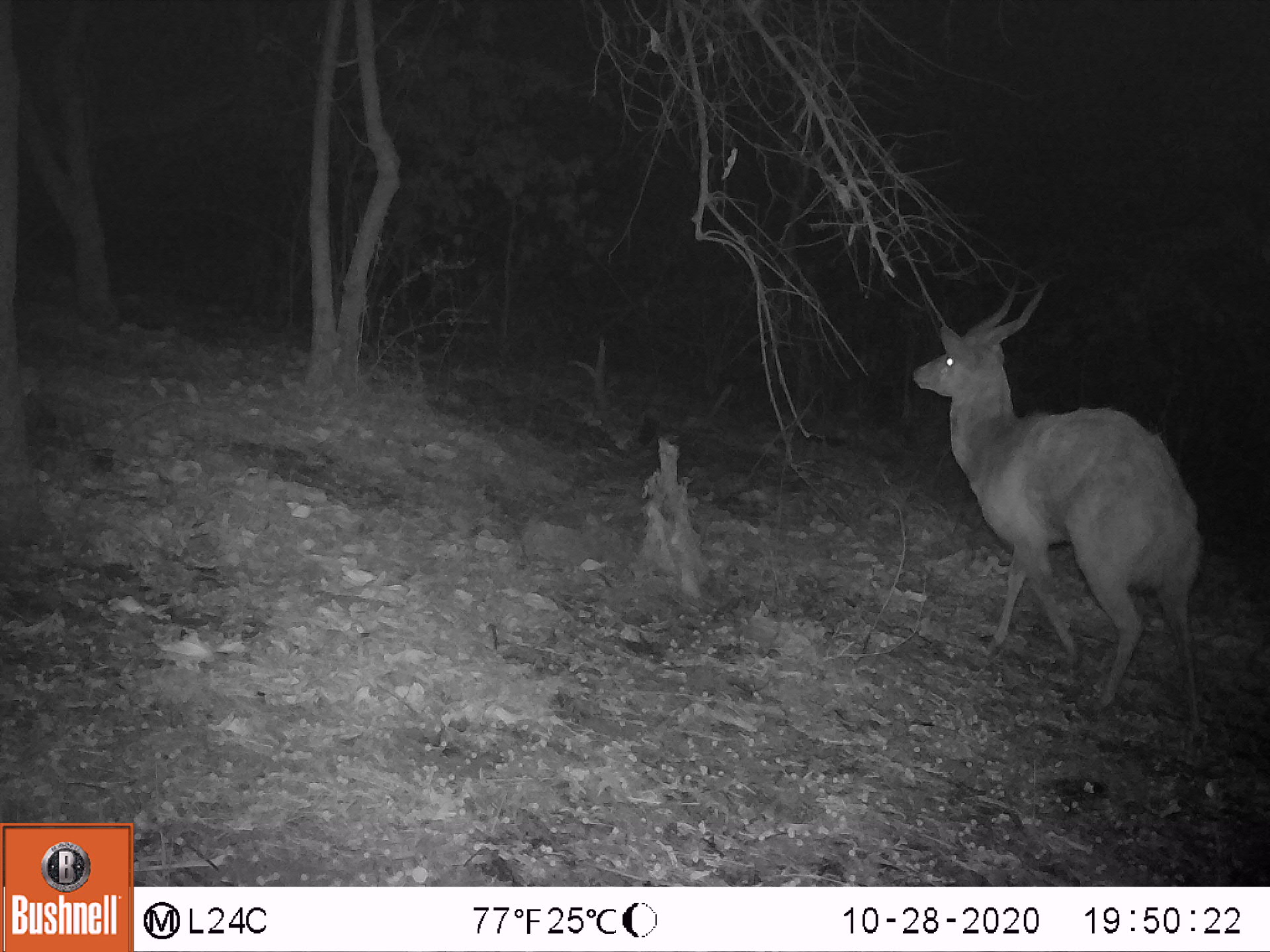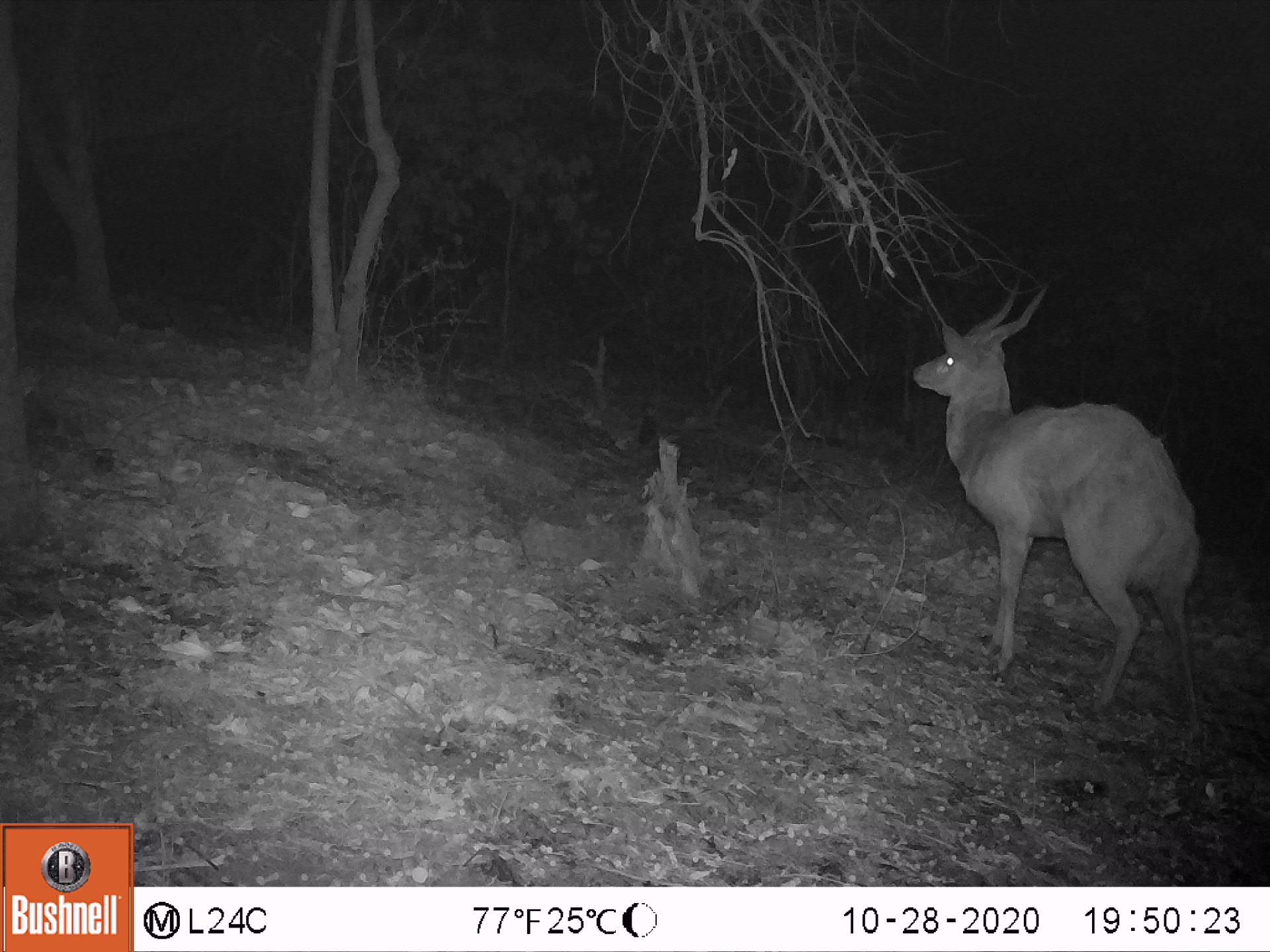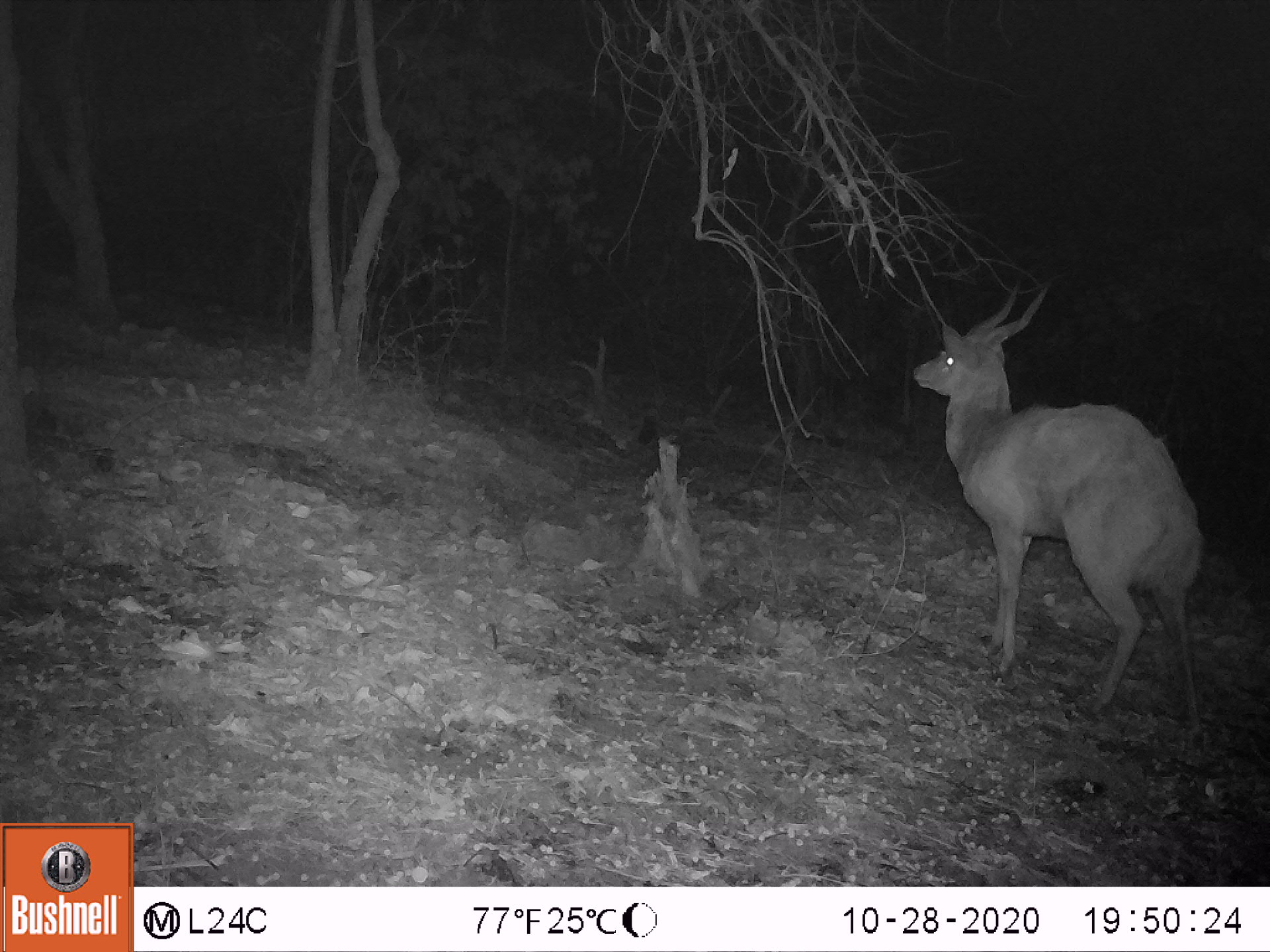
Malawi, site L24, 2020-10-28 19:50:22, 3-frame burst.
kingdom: Animalia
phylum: Chordata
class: Mammalia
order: Artiodactyla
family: Bovidae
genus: Tragelaphus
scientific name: Tragelaphus sylvaticus sylvaticus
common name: cape bushbuck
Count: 1.